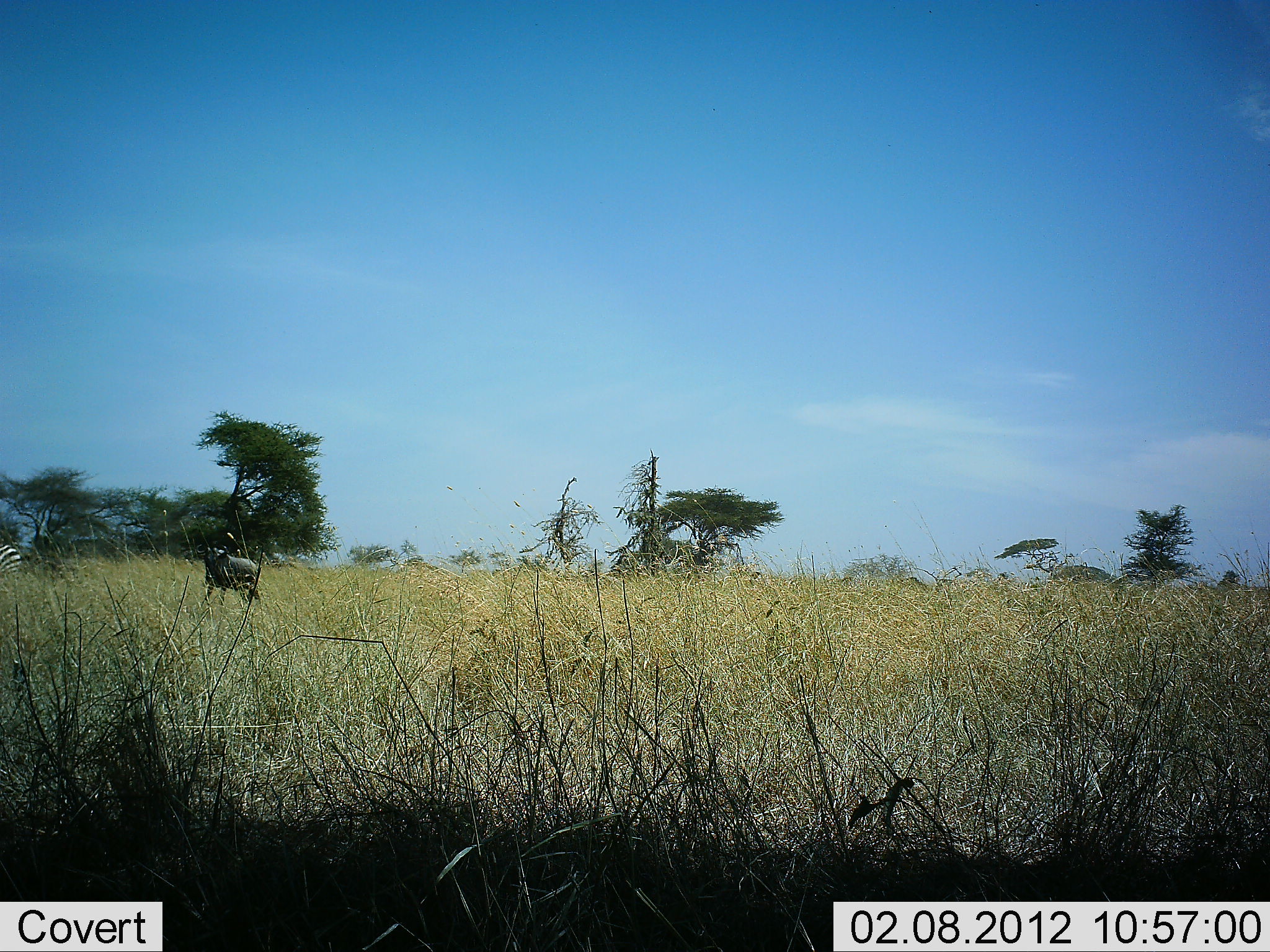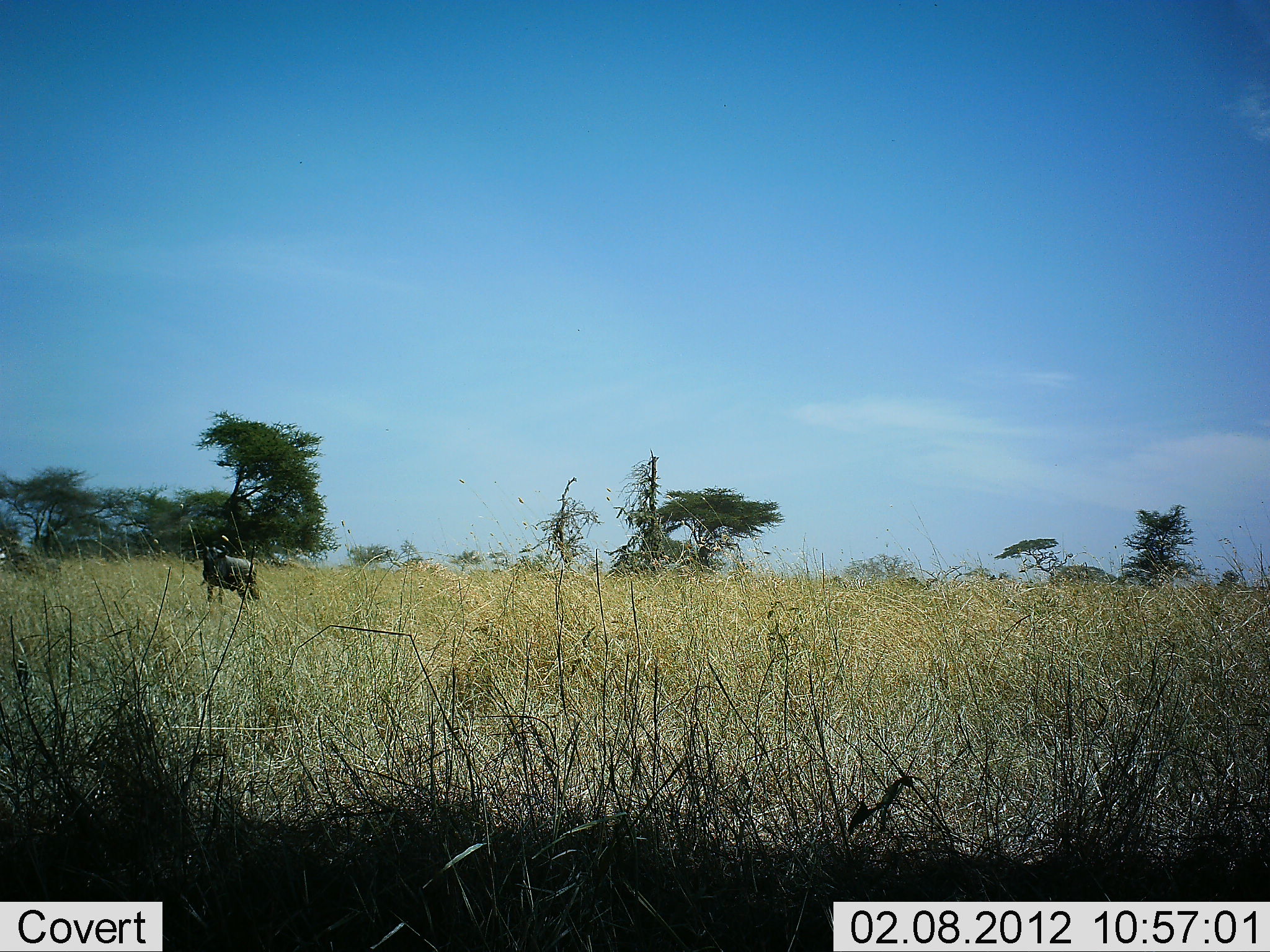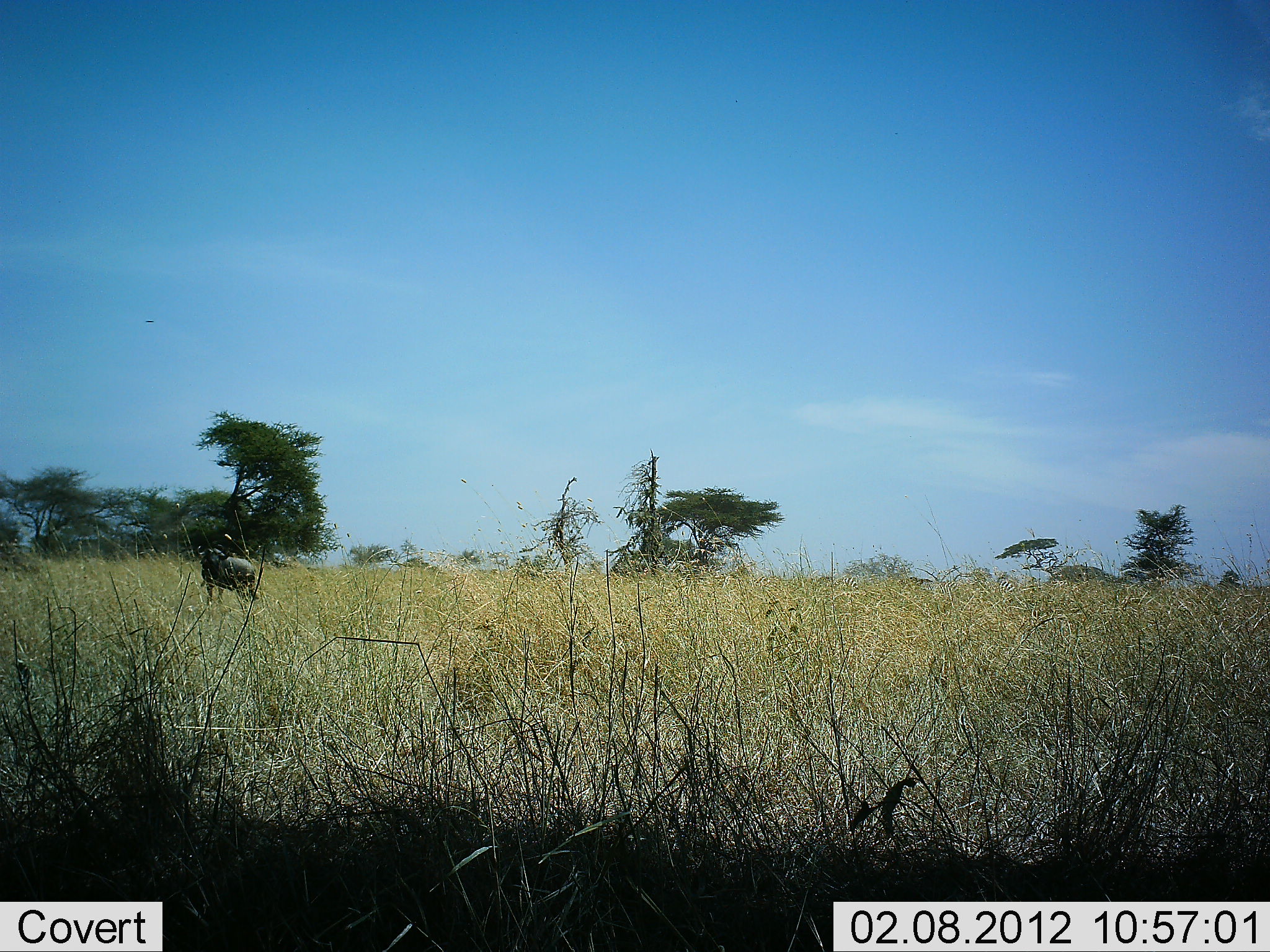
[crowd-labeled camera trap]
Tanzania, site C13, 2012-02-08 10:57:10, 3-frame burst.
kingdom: Animalia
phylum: Chordata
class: Mammalia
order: Artiodactyla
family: Bovidae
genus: Connochaetes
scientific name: Connochaetes taurinus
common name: blue wildebeest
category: wildebeest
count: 1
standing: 100%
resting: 0%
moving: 10%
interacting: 0%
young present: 0%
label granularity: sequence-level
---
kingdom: Animalia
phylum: Chordata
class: Mammalia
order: Perissodactyla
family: Equidae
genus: Equus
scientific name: Equus quagga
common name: plains zebra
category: zebra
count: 1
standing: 14%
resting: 0%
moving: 86%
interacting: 0%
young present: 0%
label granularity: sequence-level